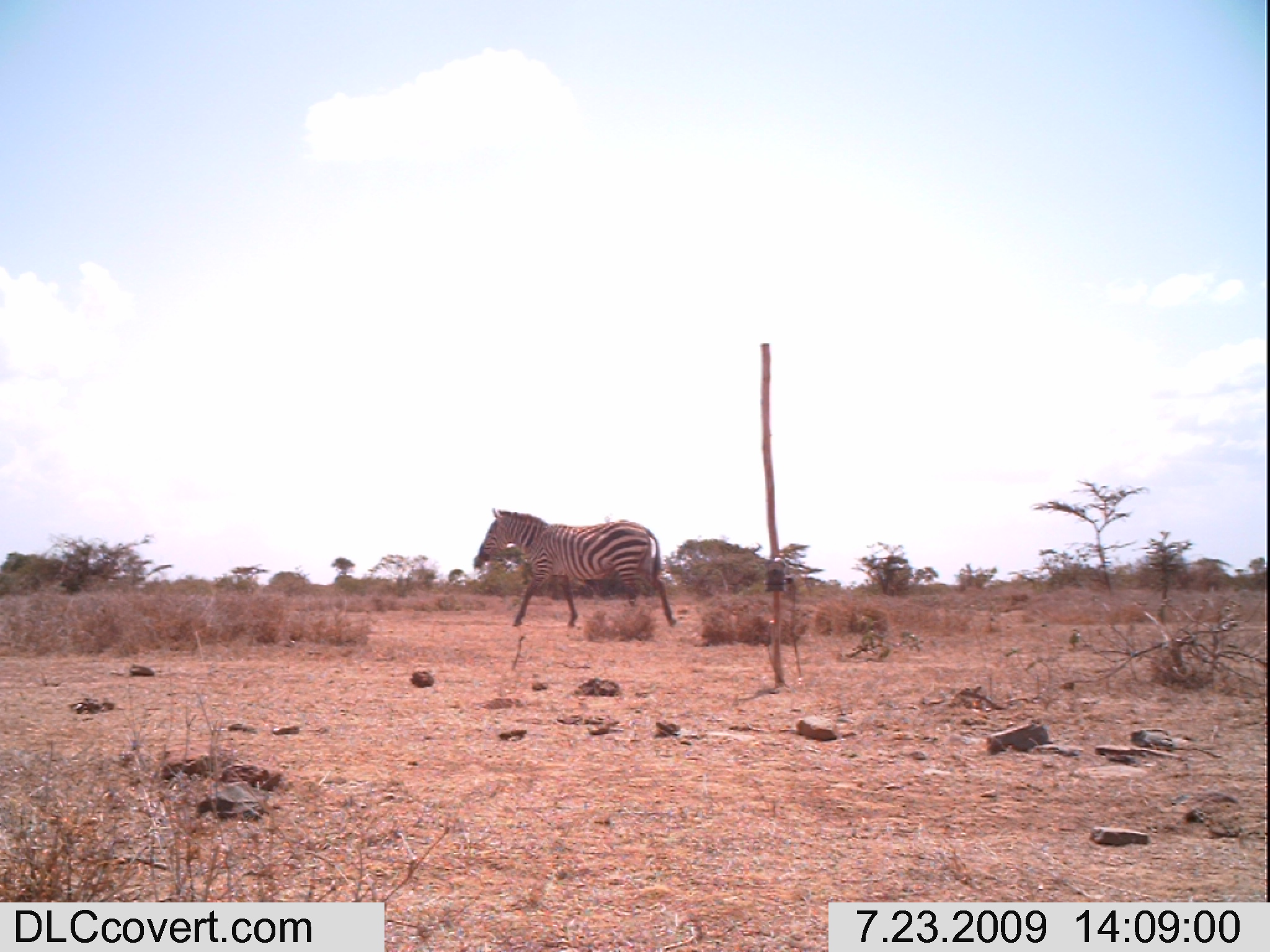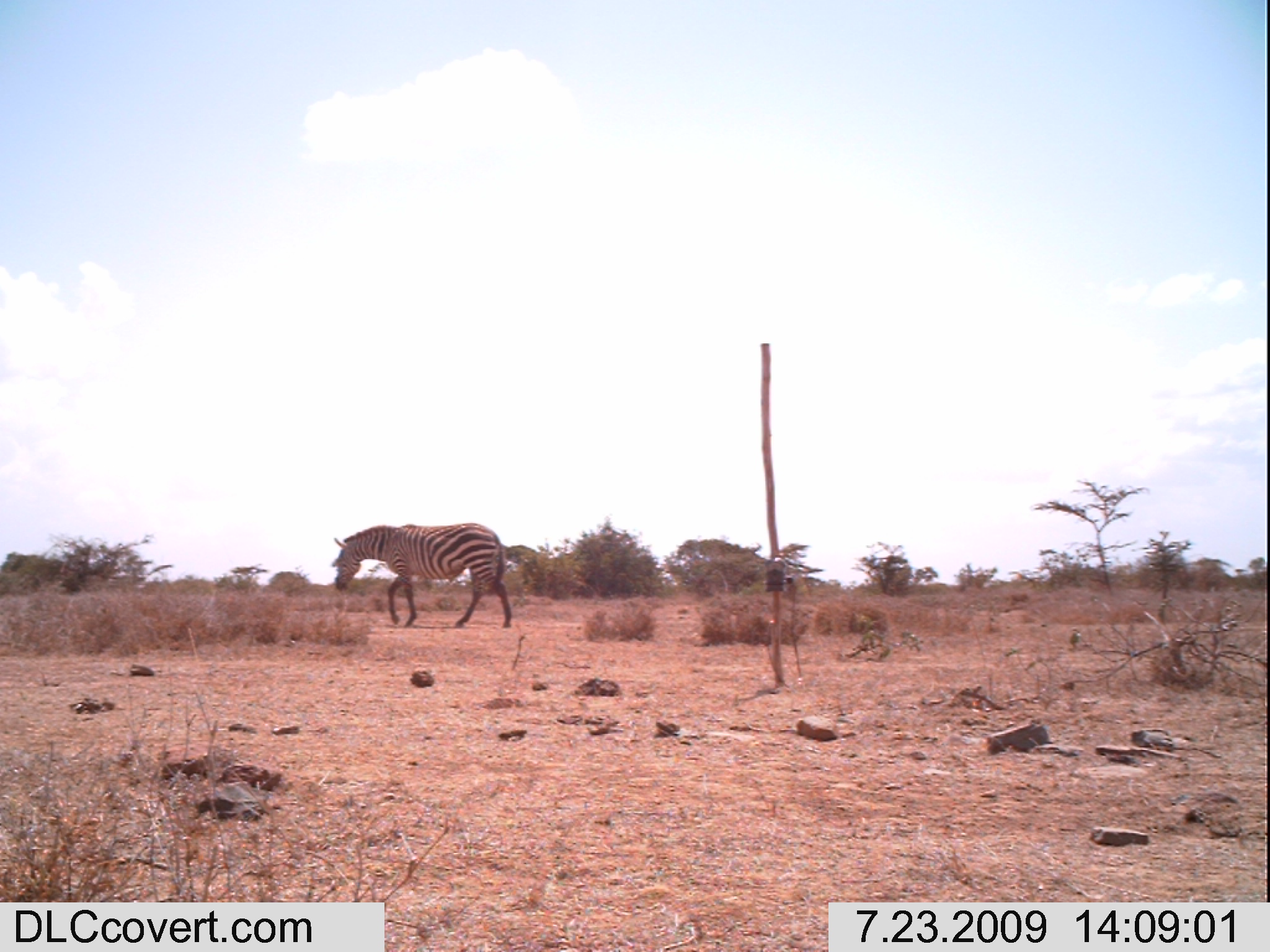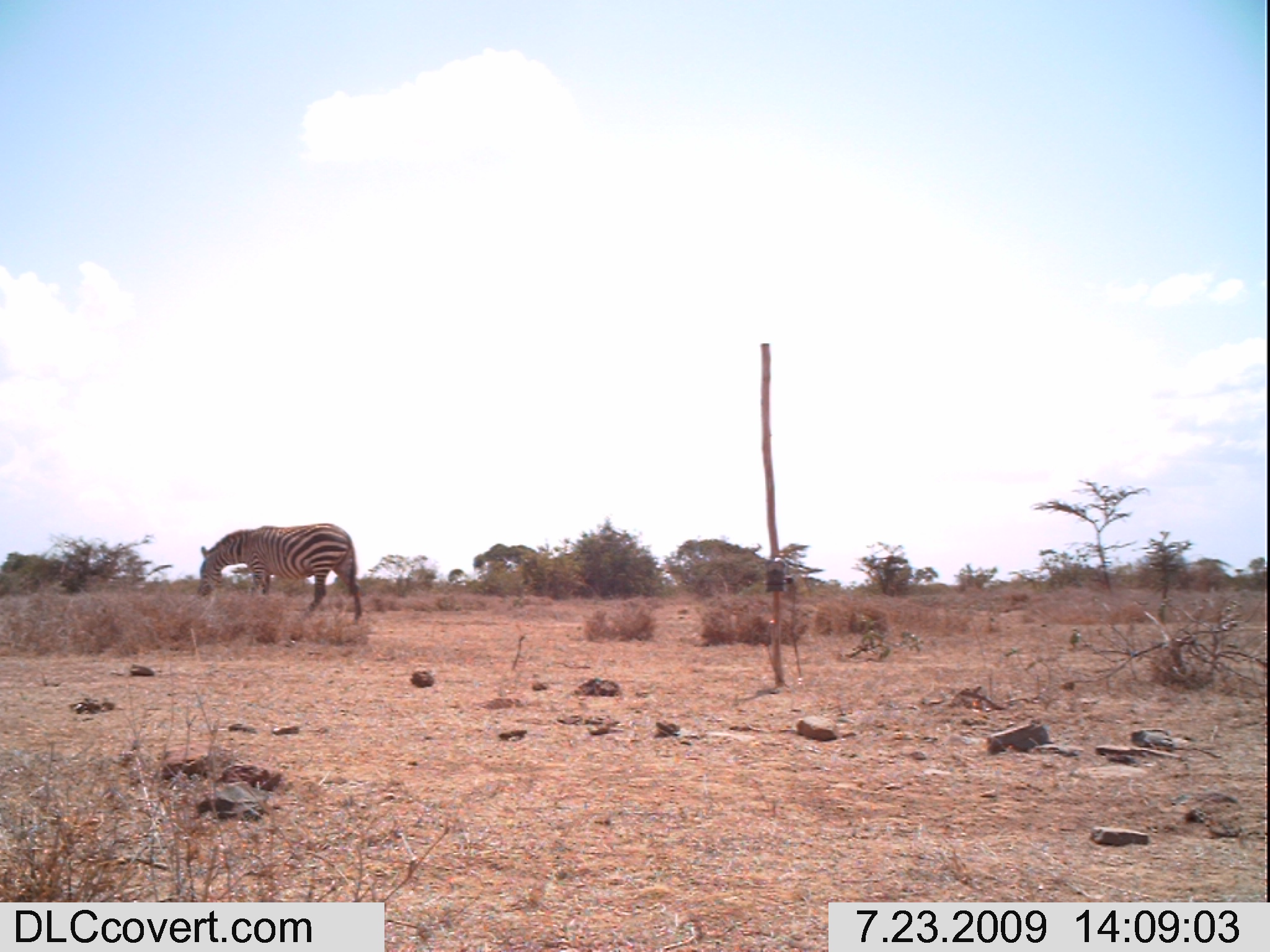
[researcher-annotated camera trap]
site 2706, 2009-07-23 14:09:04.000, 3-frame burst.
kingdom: Animalia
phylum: Chordata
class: Mammalia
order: Perissodactyla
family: Equidae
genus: Equus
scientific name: Equus quagga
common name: plains zebra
Equus quagga (plains zebra), count 1.